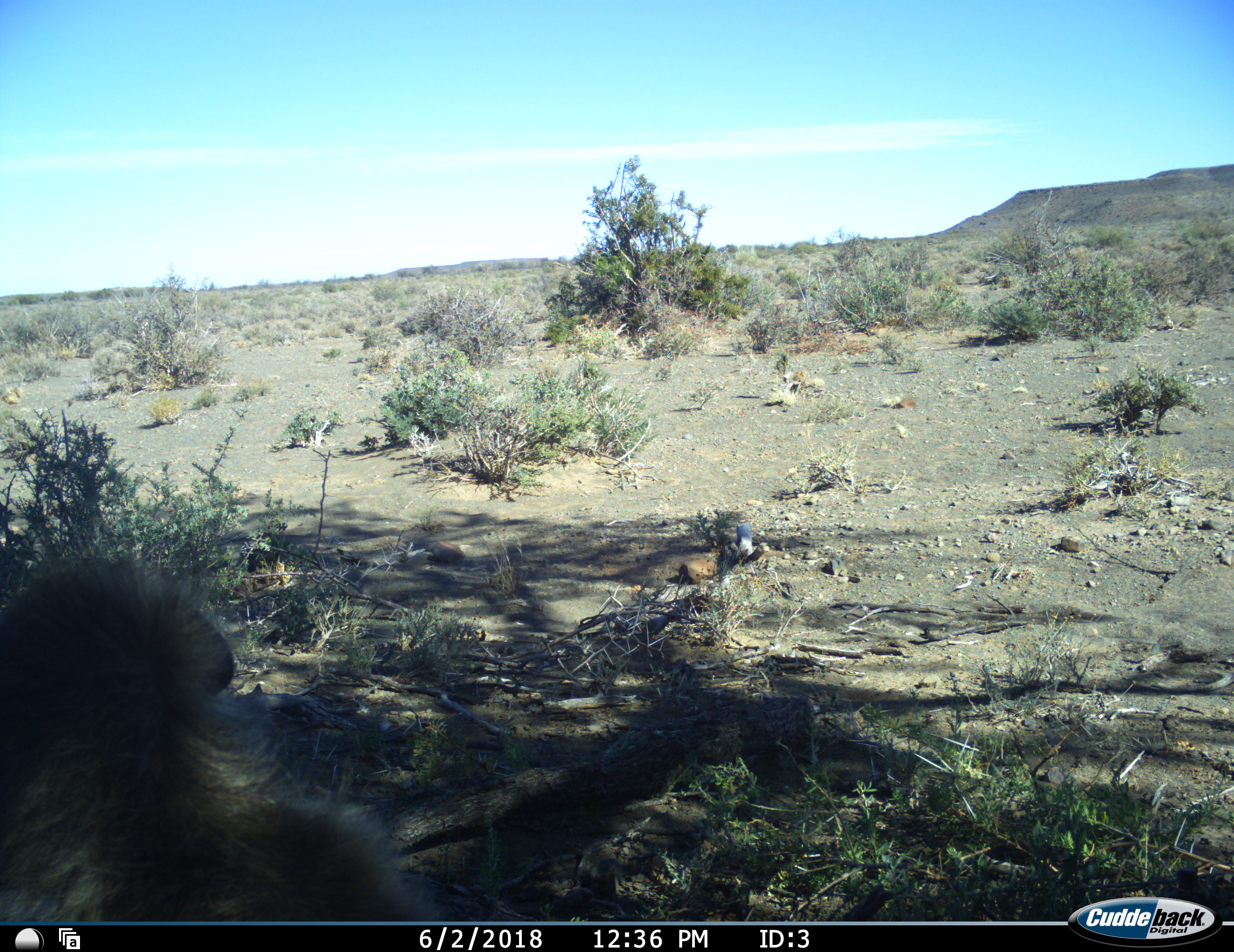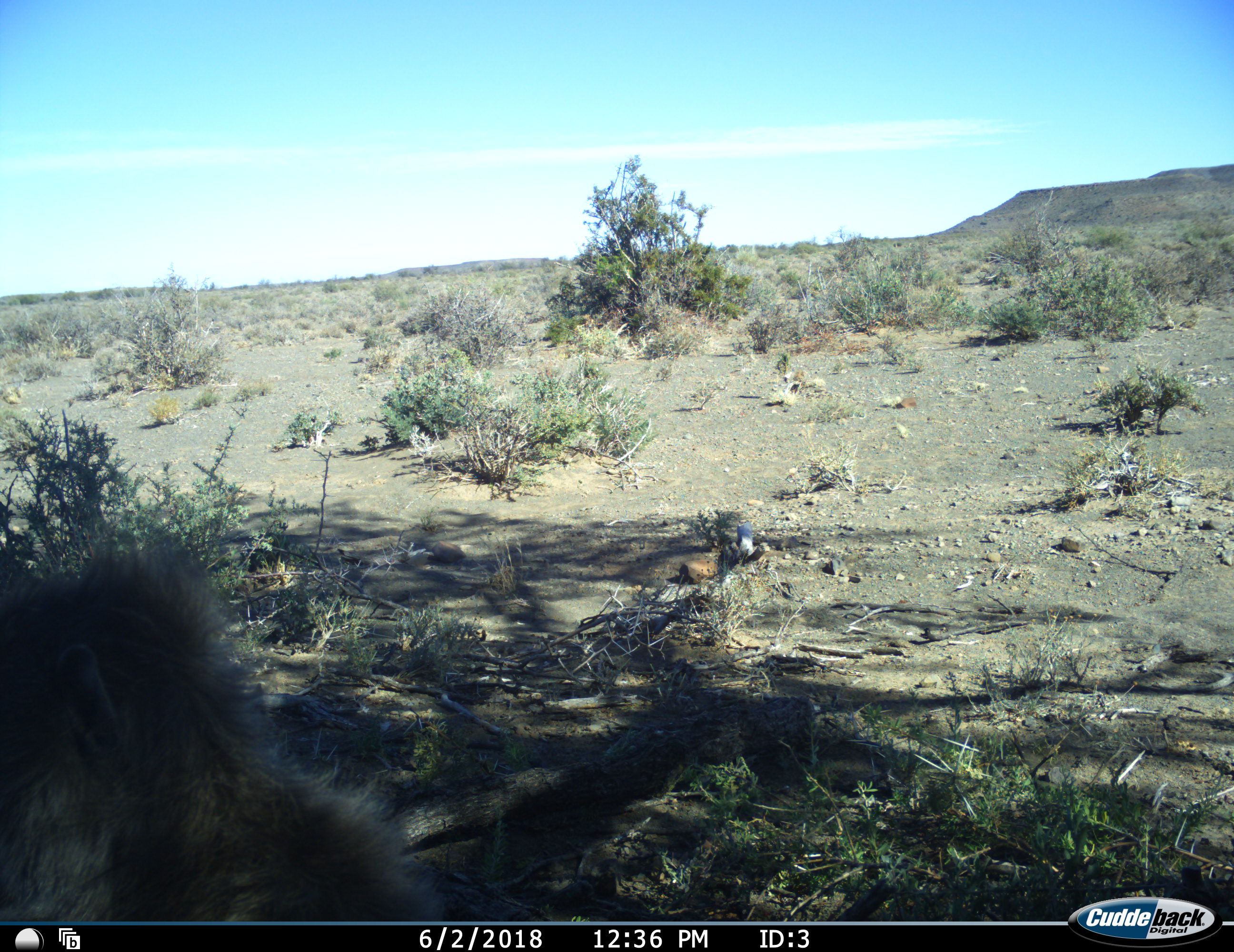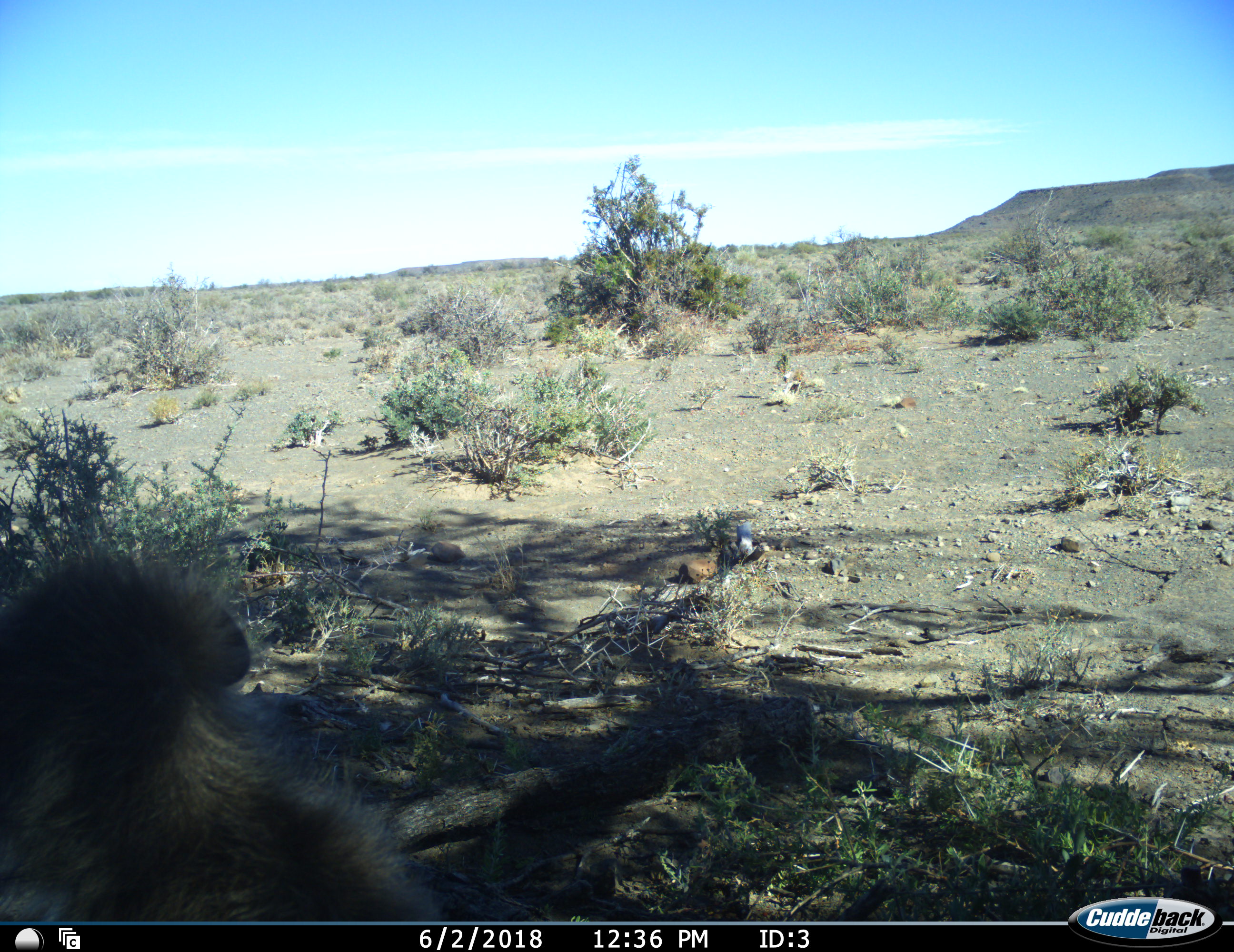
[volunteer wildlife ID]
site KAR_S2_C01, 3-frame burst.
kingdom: Animalia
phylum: Chordata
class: Mammalia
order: Primates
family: Cercopithecidae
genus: Papio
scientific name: Papio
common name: baboon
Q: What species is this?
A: Baboon (Papio).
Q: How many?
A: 1.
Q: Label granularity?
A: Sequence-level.